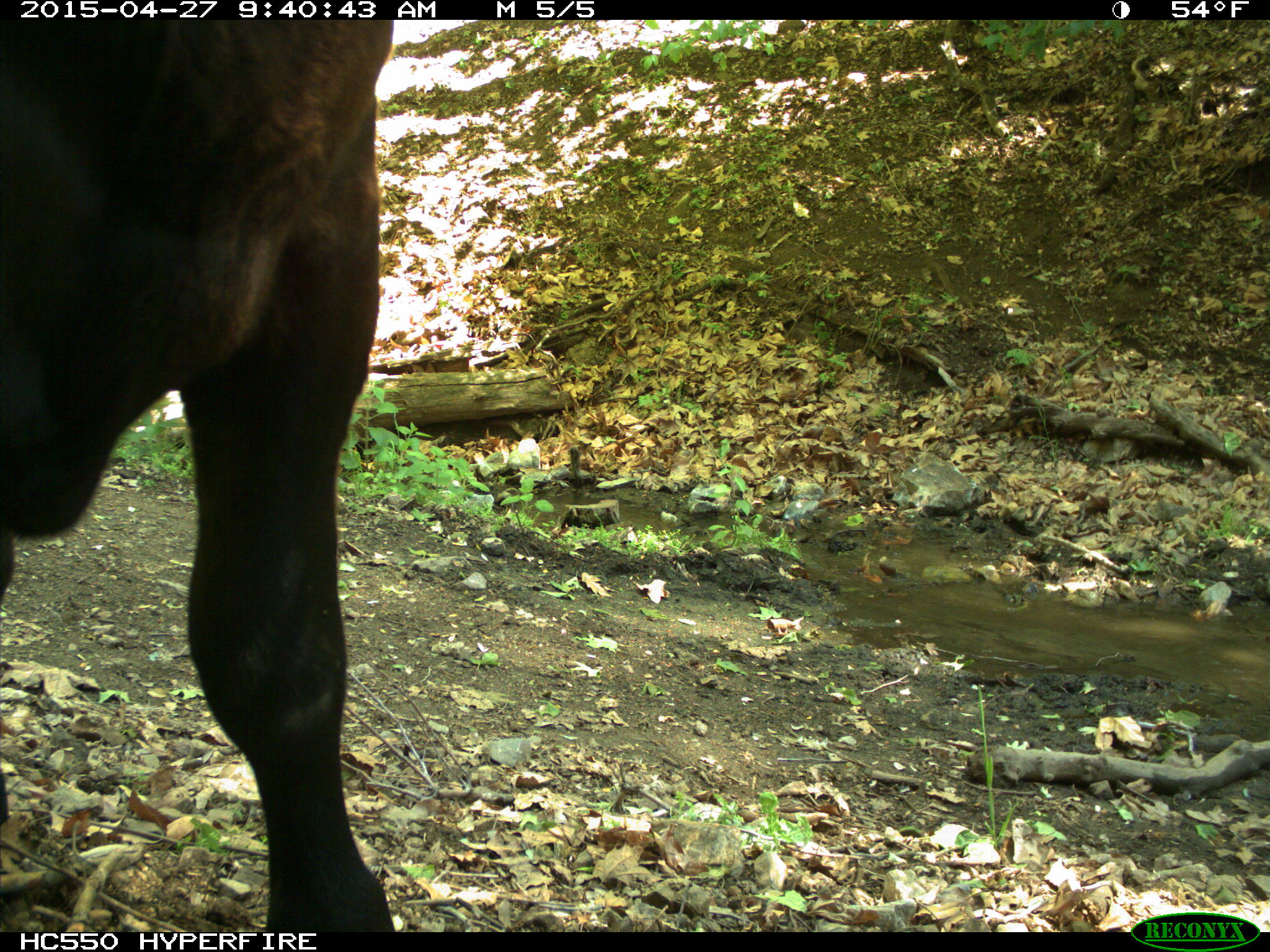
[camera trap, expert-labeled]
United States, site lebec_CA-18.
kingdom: Animalia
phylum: Chordata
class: Mammalia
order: Artiodactyla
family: Bovidae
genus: Bos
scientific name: Bos taurus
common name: domestic cow